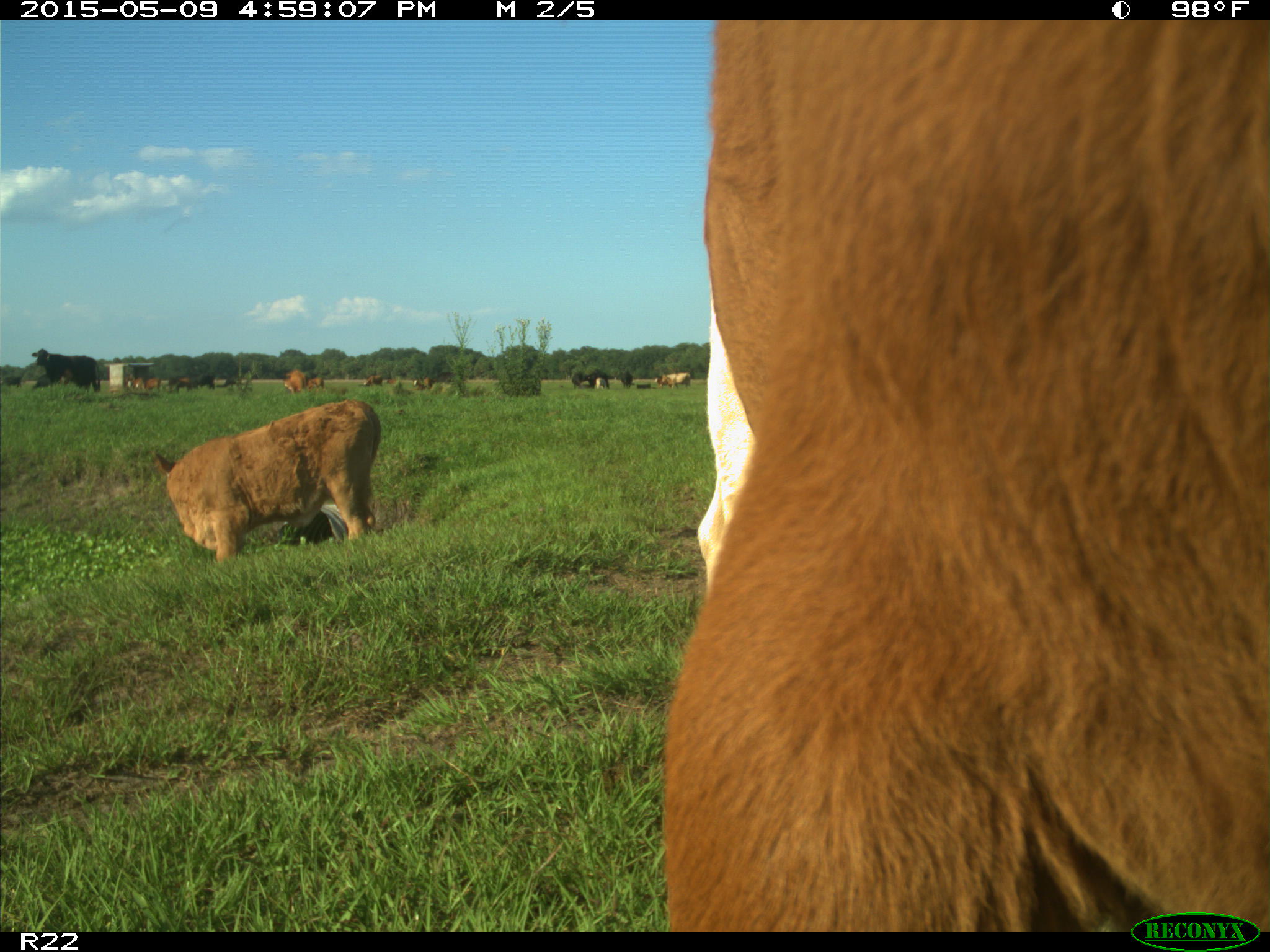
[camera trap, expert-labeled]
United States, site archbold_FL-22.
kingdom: Animalia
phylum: Chordata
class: Mammalia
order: Artiodactyla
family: Bovidae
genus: Bos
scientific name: Bos taurus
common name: domestic cow